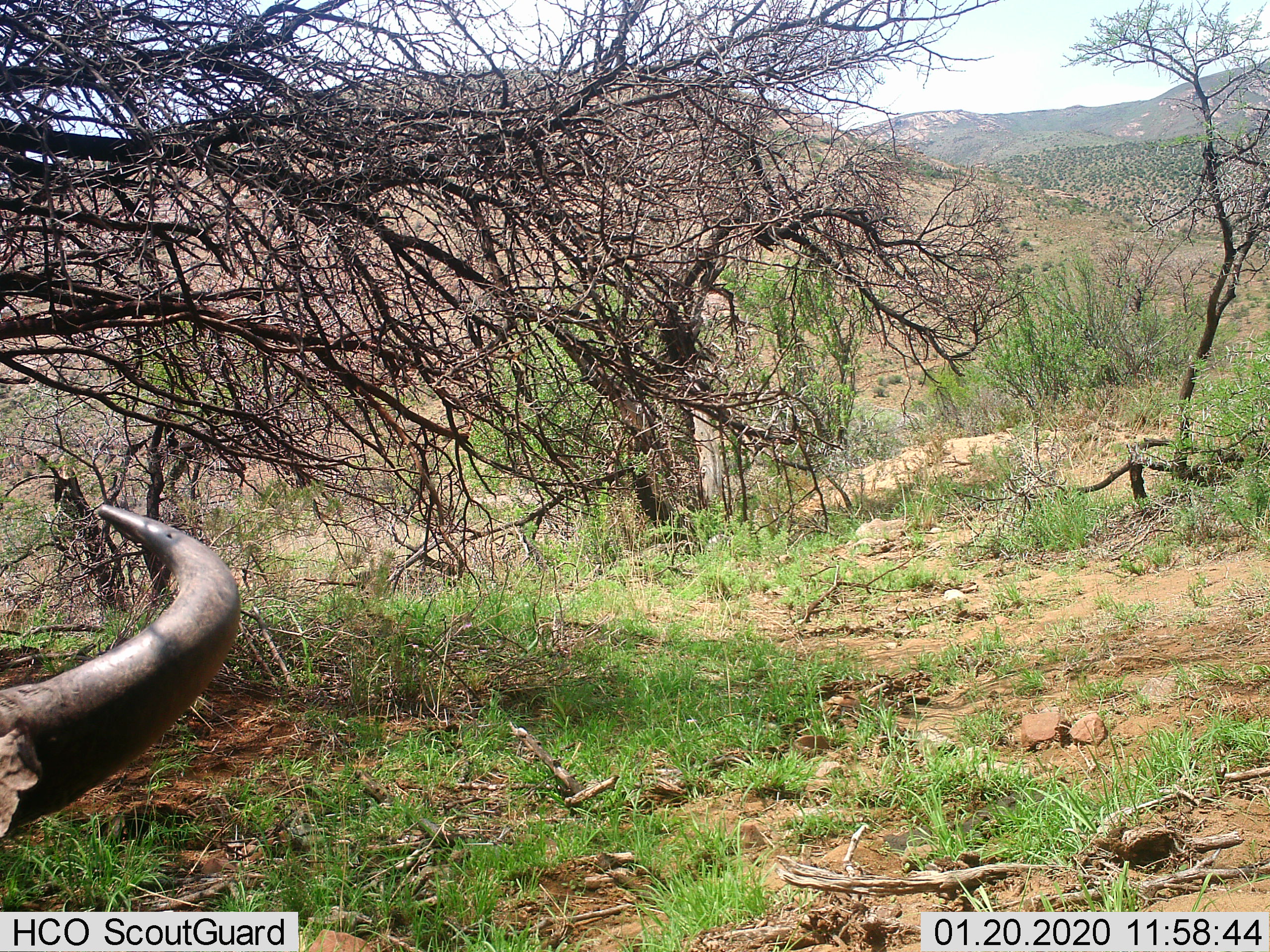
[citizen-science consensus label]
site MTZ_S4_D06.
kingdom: Animalia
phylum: Chordata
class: Mammalia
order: Artiodactyla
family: Bovidae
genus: Syncerus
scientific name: Syncerus caffer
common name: african buffalo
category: buffalo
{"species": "buffalo (african buffalo) (Syncerus caffer)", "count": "1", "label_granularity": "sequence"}